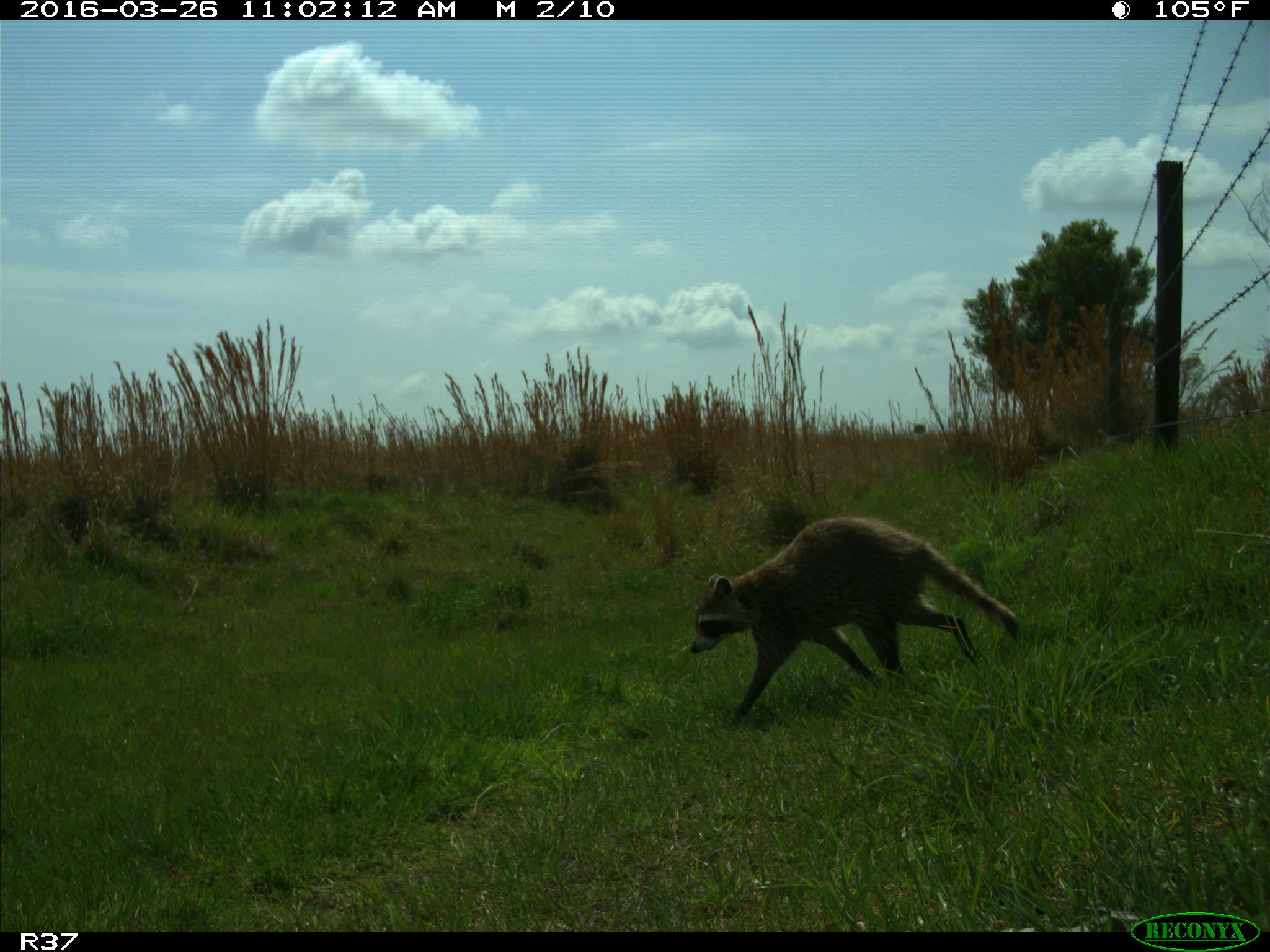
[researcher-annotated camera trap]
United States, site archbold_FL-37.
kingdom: Animalia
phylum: Chordata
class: Mammalia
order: Carnivora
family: Procyonidae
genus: Procyon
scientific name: Procyon lotor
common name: common raccoon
Procyon lotor (common raccoon).